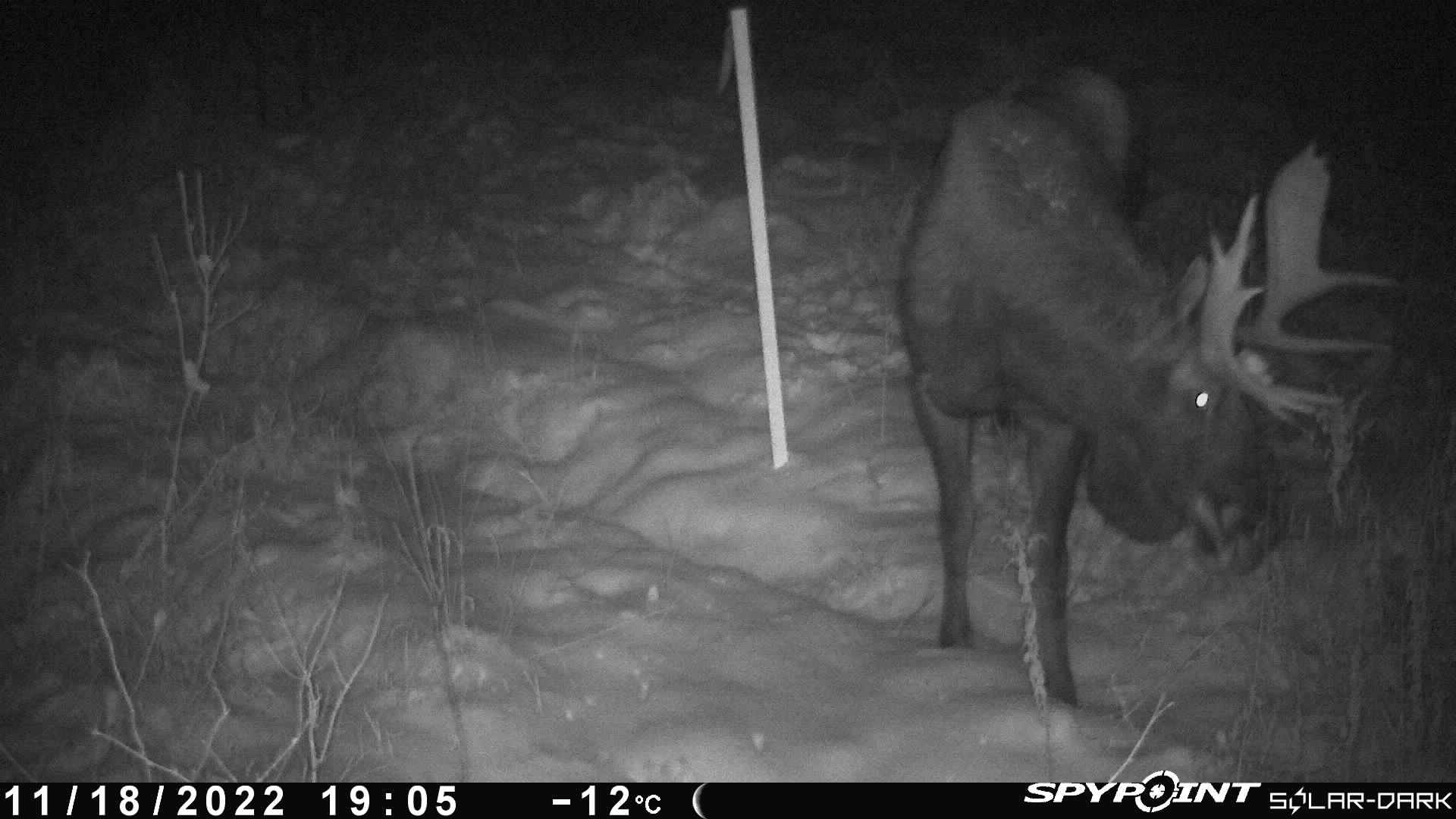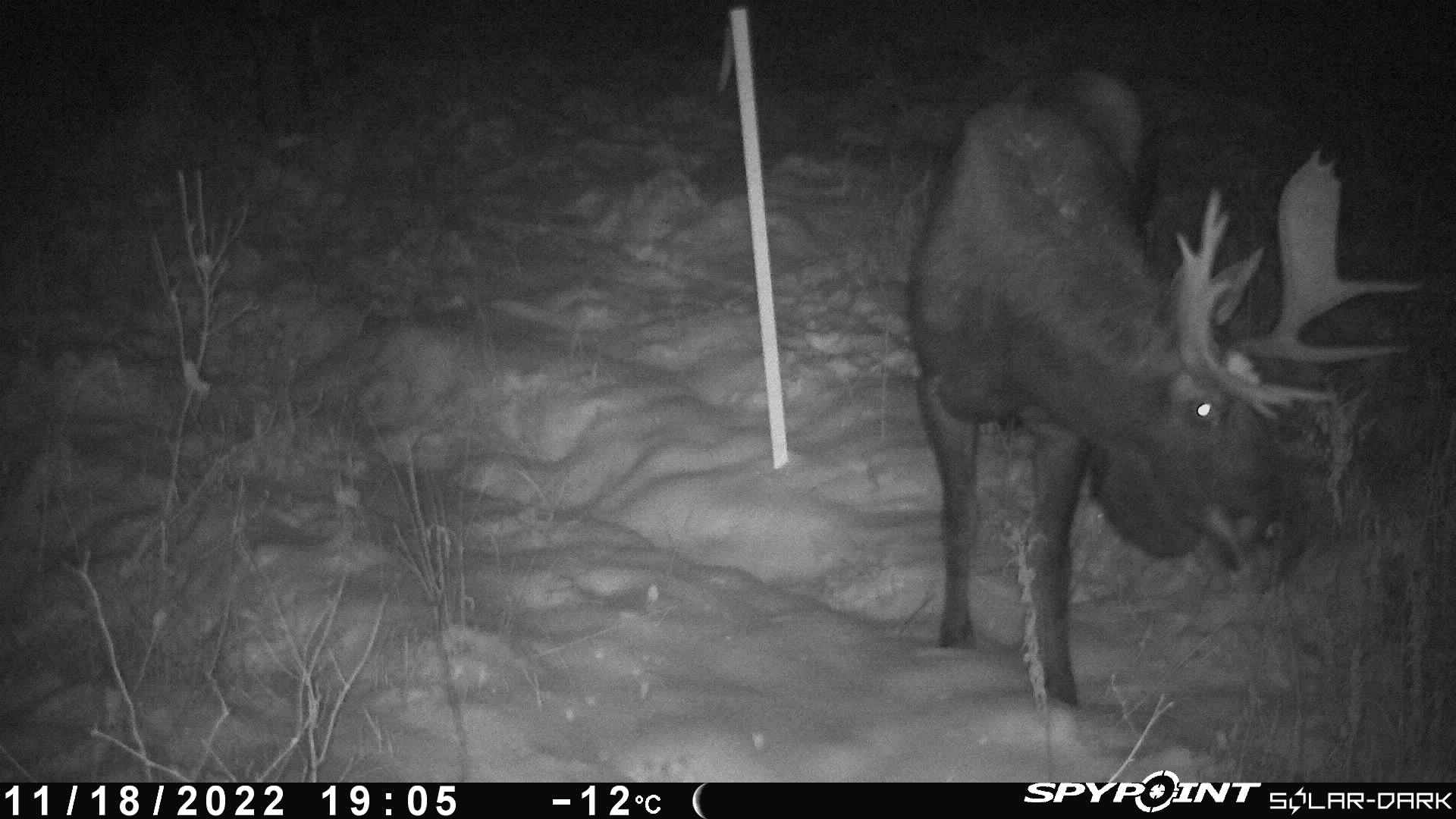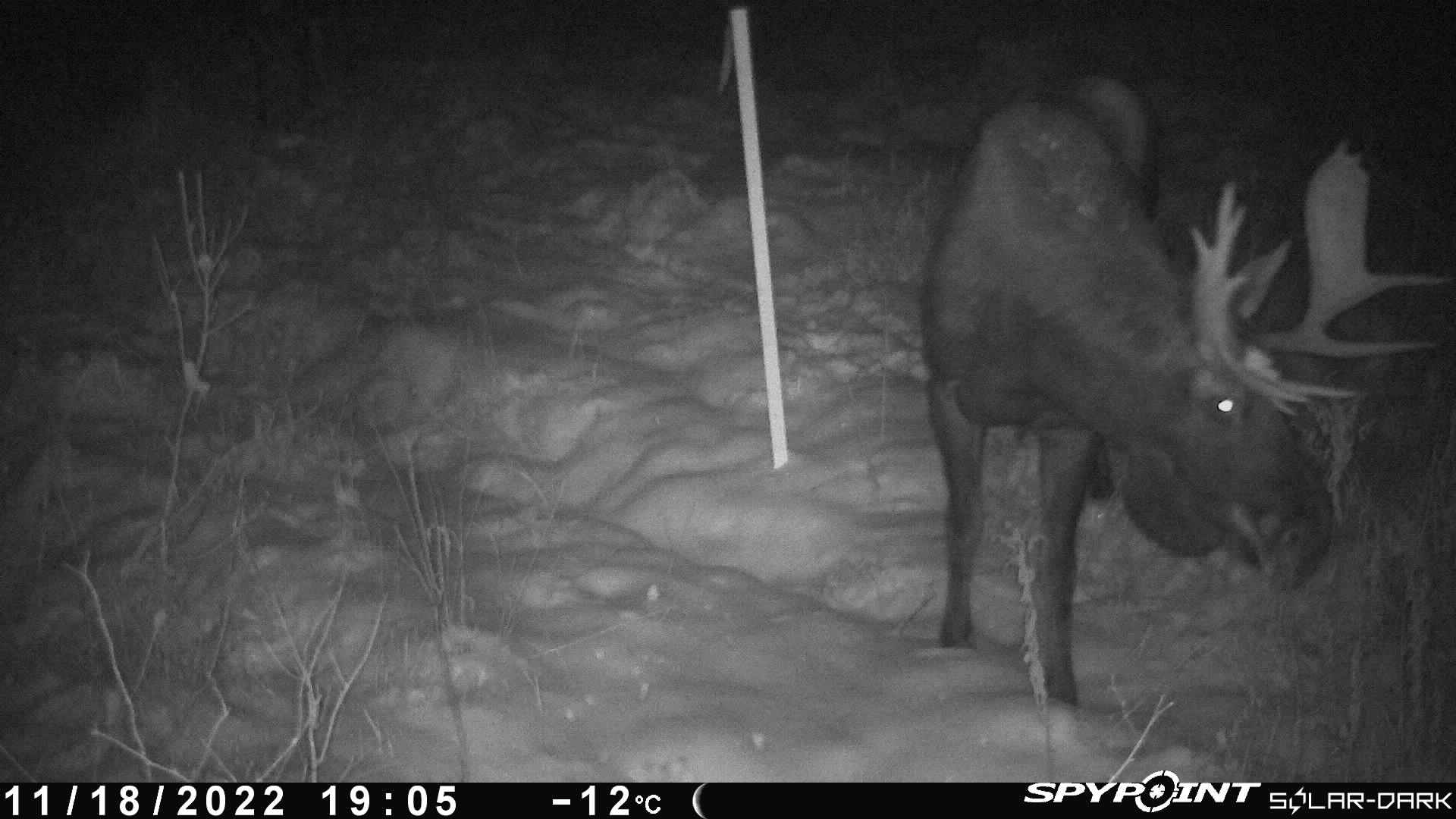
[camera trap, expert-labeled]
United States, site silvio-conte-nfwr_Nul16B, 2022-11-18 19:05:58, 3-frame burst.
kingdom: Animalia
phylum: Chordata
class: Mammalia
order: Artiodactyla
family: Cervidae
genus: Alces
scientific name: Alces alces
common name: moose